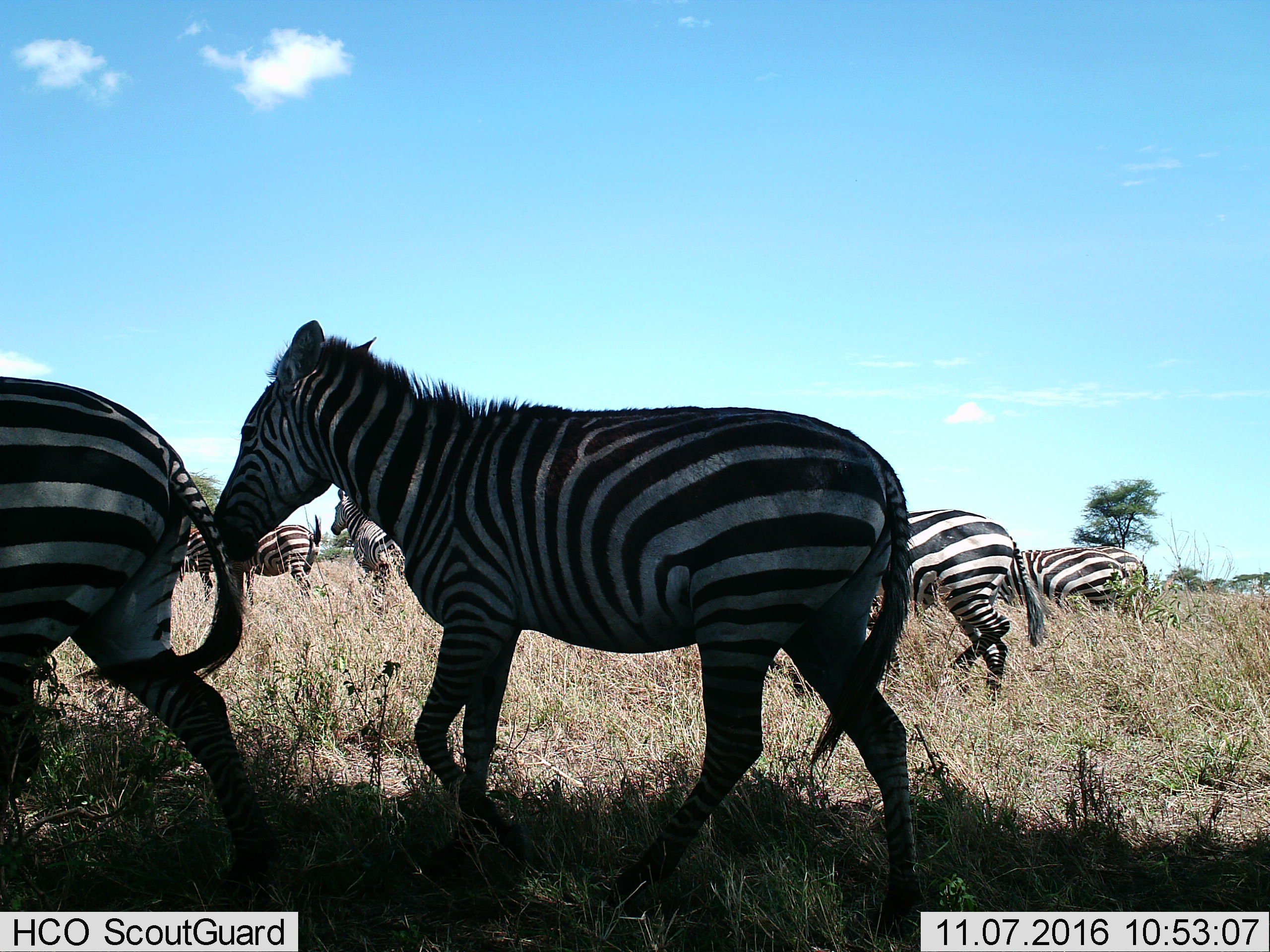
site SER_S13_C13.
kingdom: Animalia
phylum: Chordata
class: Mammalia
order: Perissodactyla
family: Equidae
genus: Equus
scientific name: Equus quagga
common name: plains zebra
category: zebraplains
Zebraplains (plains zebra) (Equus quagga), count 8. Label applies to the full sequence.